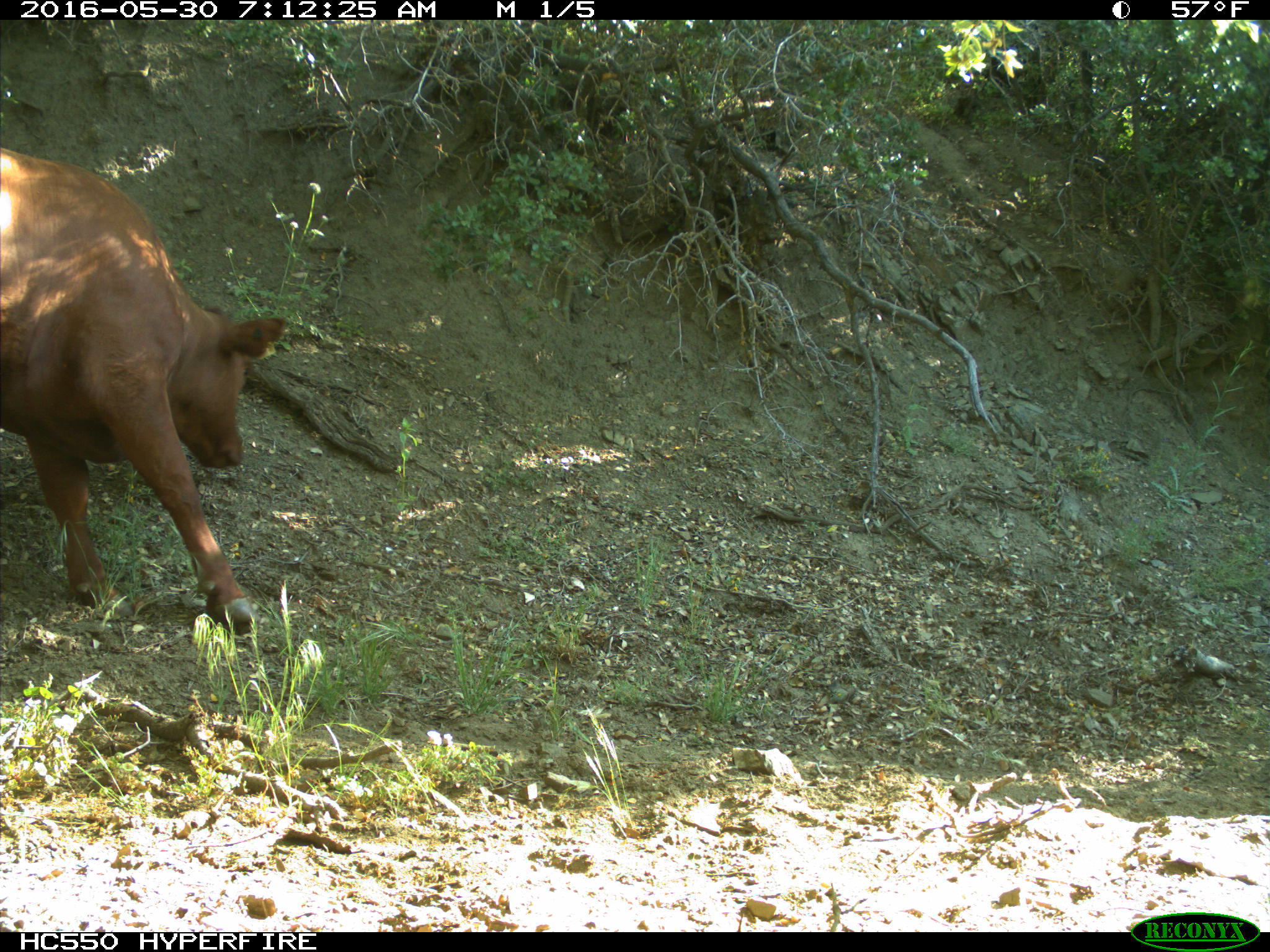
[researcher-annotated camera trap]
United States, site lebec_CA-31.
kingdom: Animalia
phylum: Chordata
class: Mammalia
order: Artiodactyla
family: Bovidae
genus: Bos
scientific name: Bos taurus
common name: domestic cow